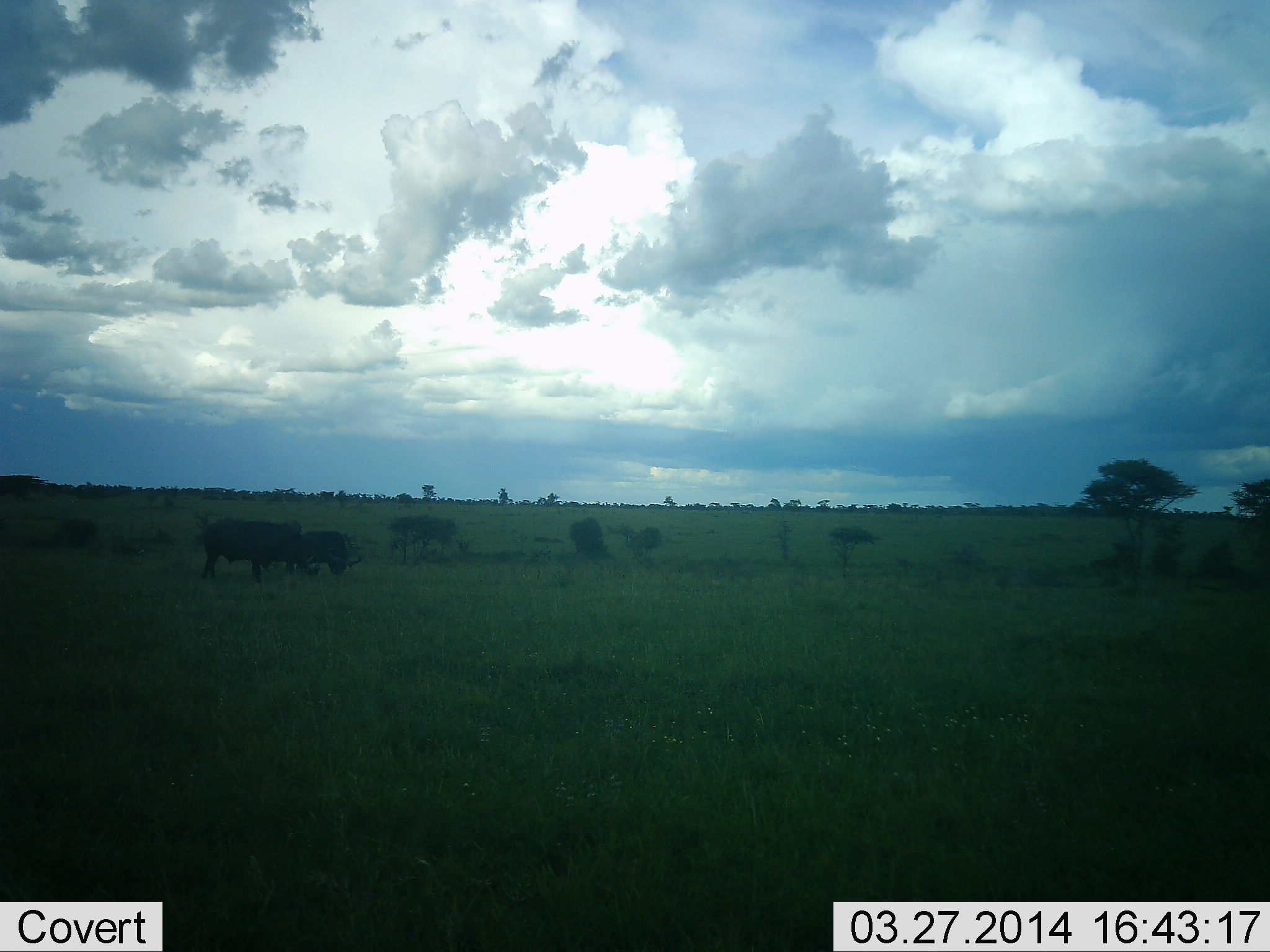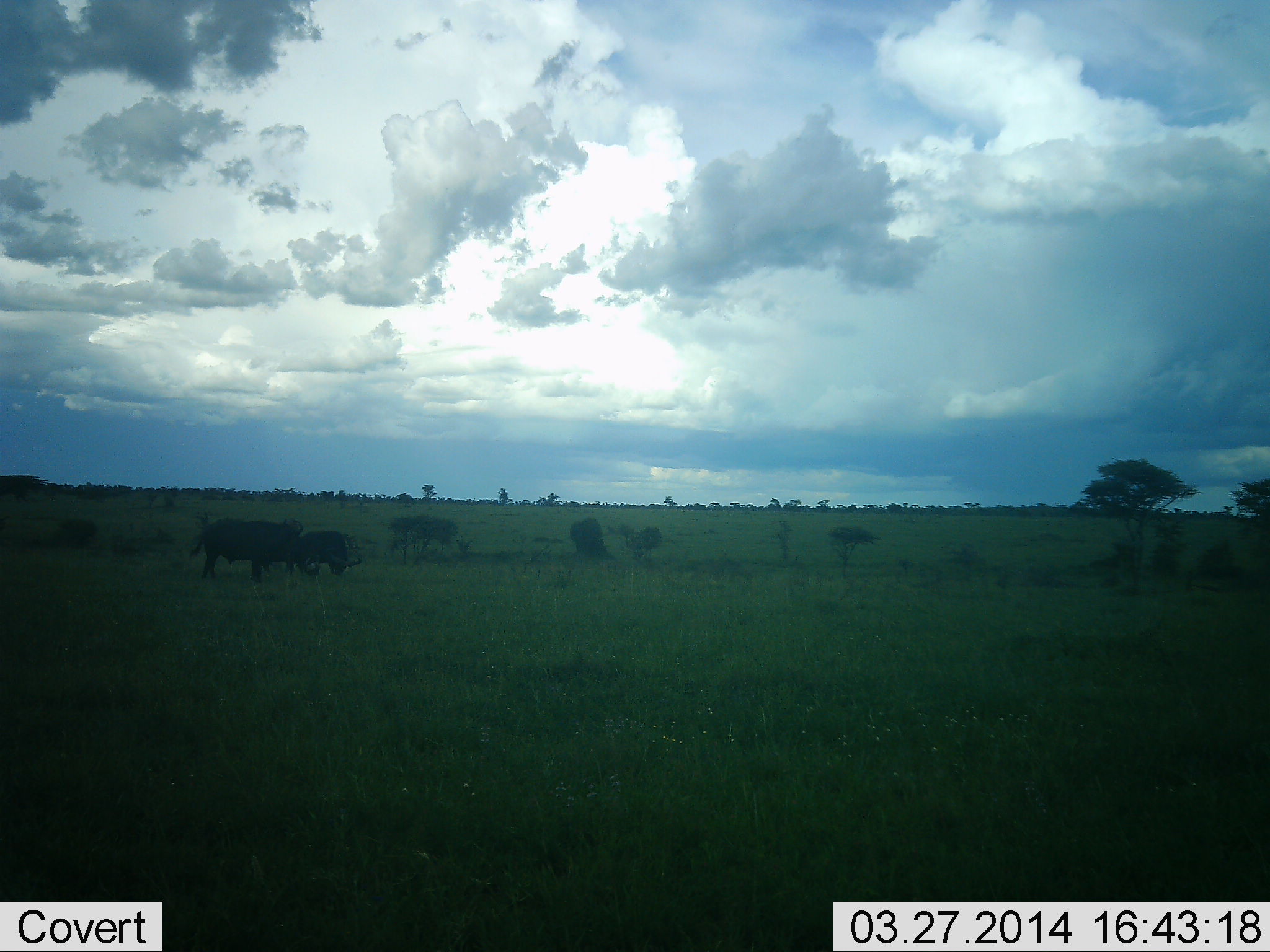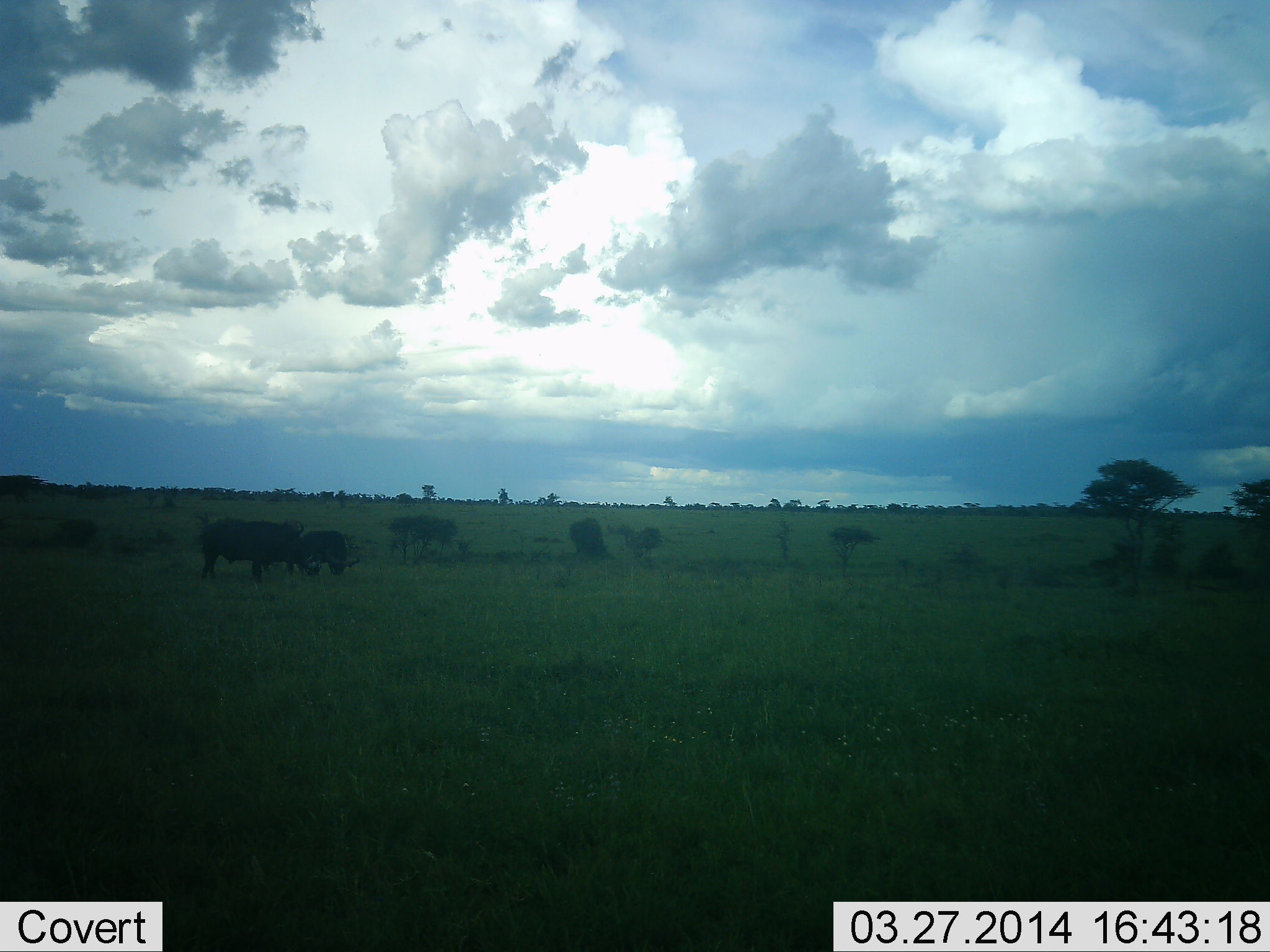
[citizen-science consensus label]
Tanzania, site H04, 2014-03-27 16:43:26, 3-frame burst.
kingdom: Animalia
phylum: Chordata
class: Mammalia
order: Artiodactyla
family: Bovidae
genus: Syncerus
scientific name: Syncerus caffer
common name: cape buffalo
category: buffalo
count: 2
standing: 40%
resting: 0%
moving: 0%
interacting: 0%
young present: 0%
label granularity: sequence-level